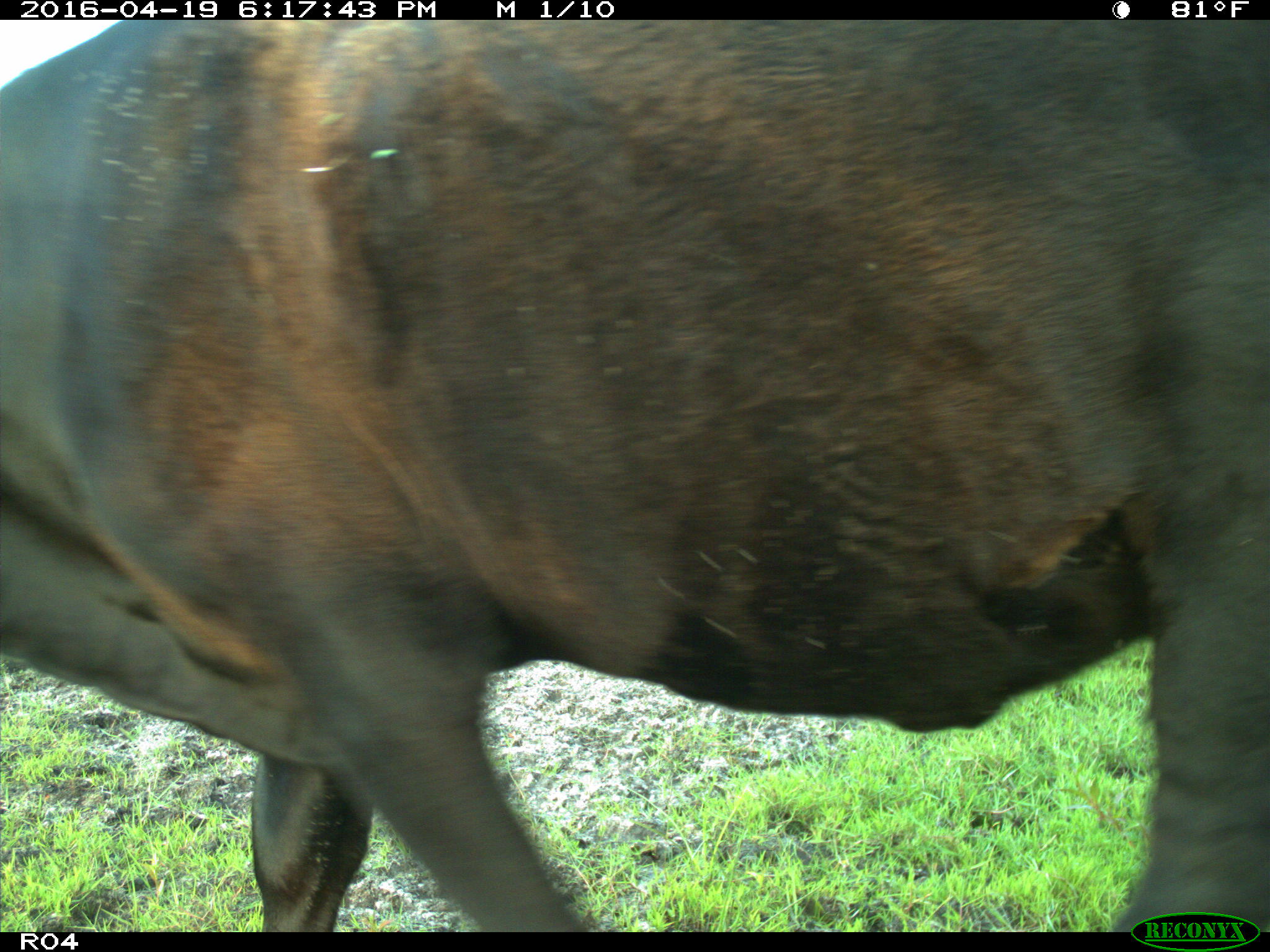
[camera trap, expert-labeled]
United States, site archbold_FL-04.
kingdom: Animalia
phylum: Chordata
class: Mammalia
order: Artiodactyla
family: Bovidae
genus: Bos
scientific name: Bos taurus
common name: domestic cow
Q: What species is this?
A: Bos taurus (domestic cow).